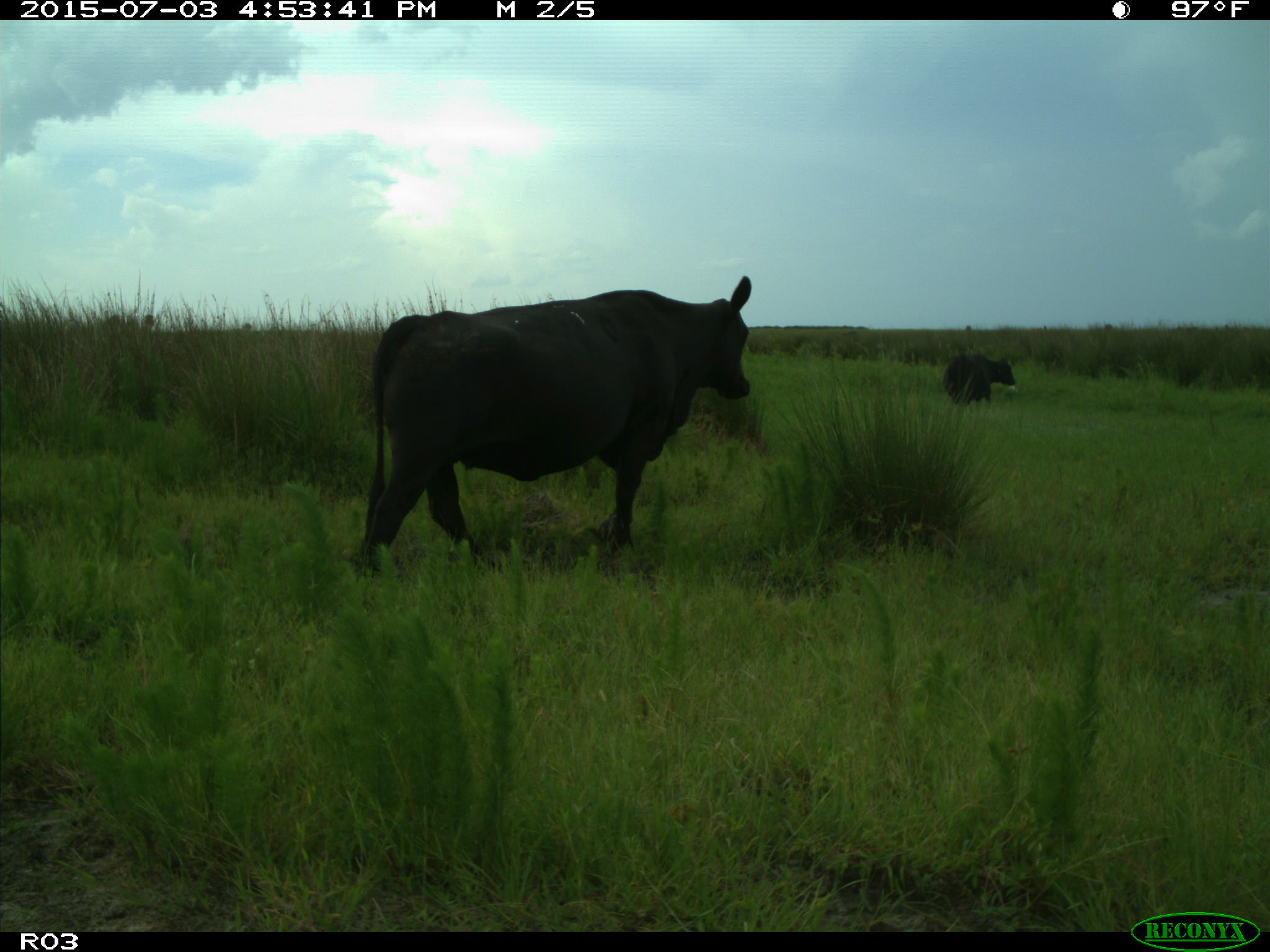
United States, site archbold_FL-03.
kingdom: Animalia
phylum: Chordata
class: Mammalia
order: Artiodactyla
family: Bovidae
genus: Bos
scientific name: Bos taurus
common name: domestic cow